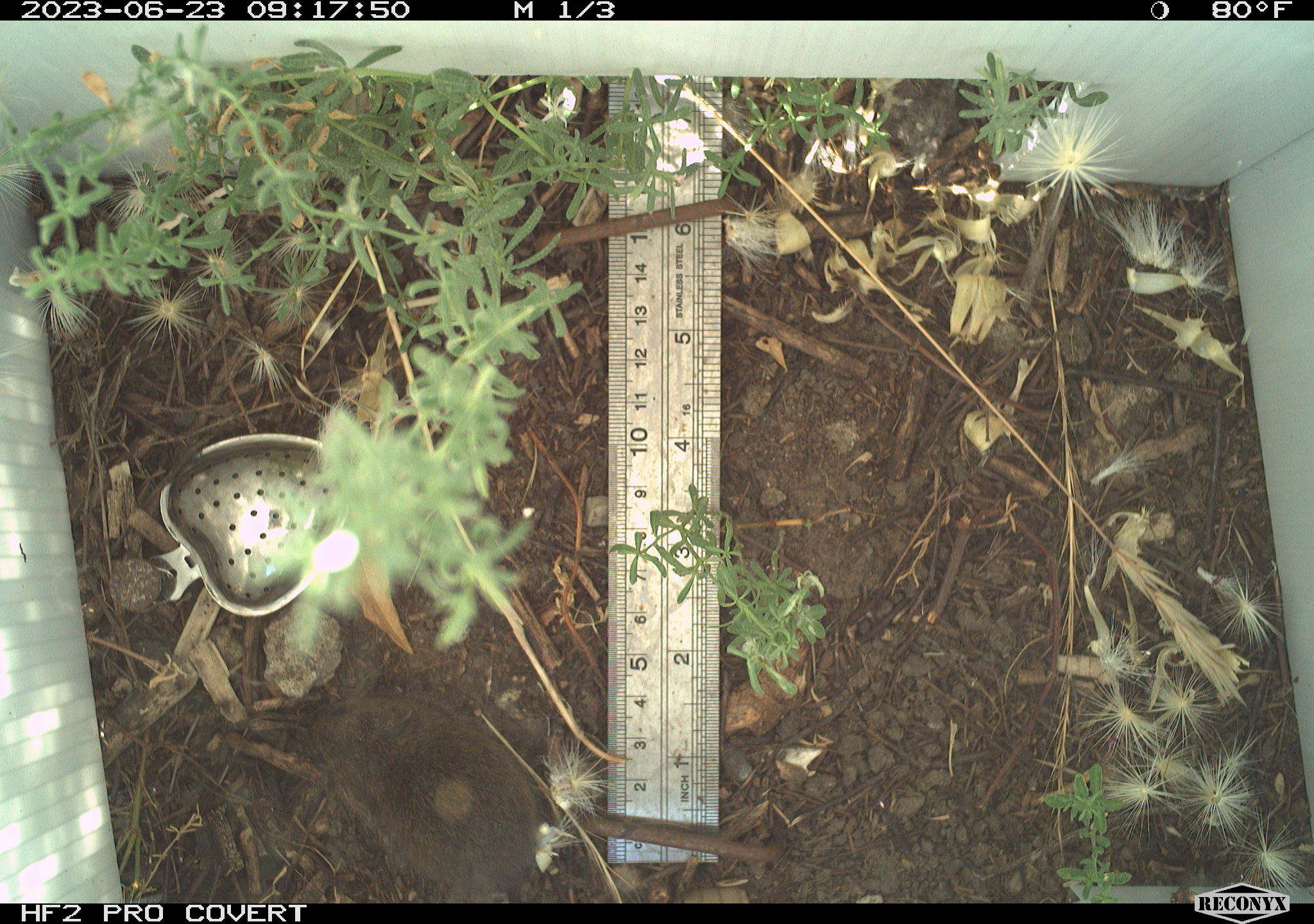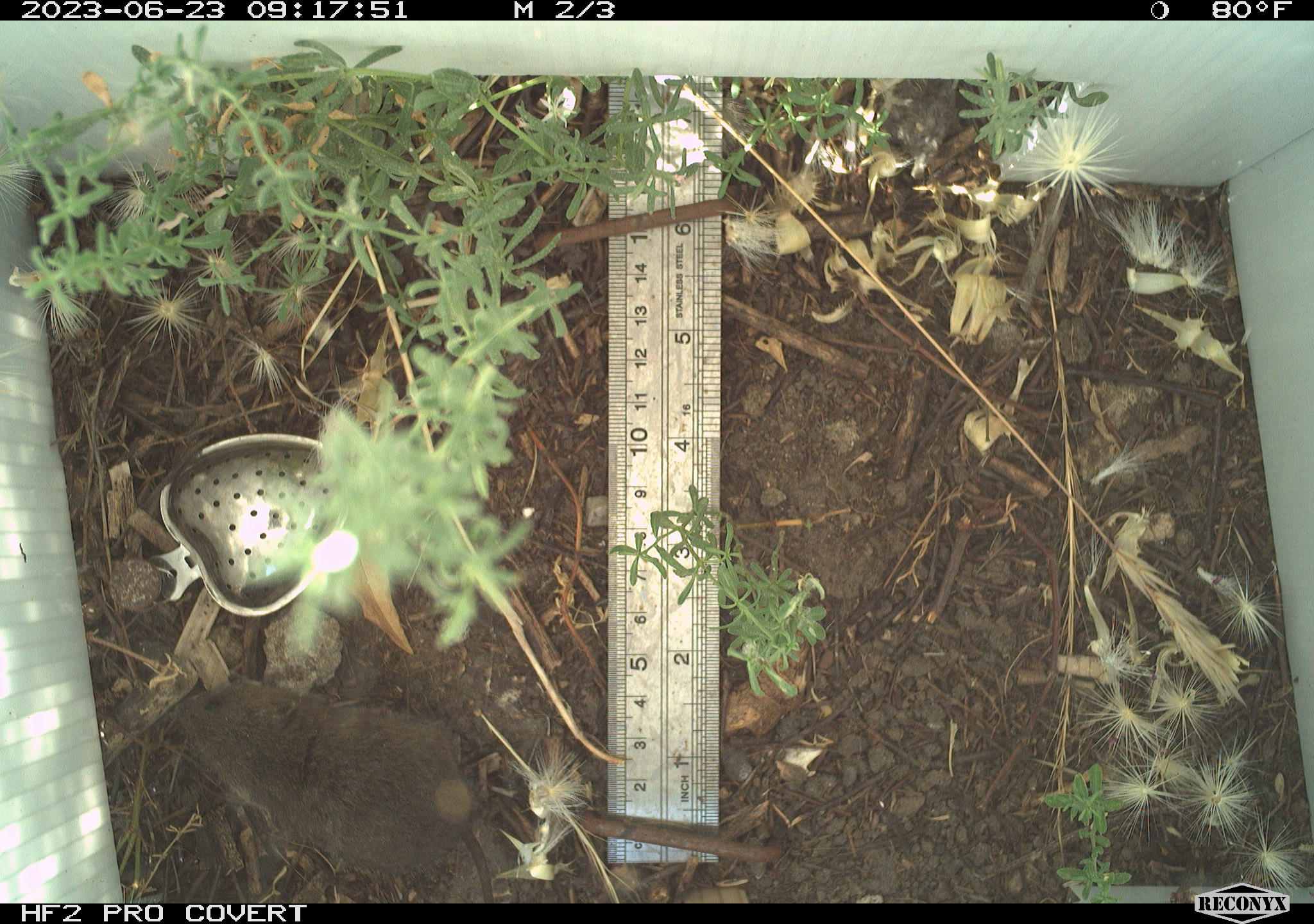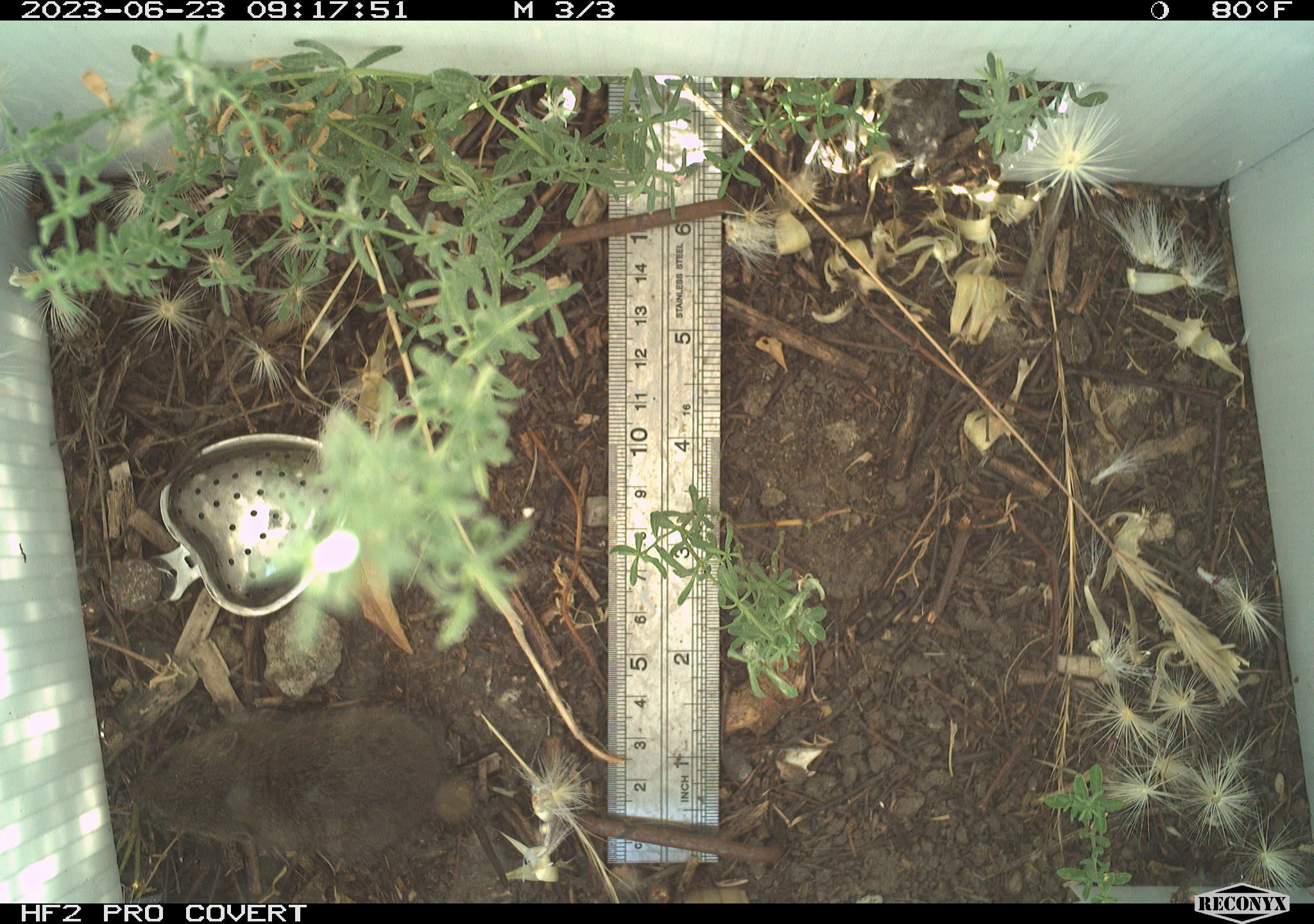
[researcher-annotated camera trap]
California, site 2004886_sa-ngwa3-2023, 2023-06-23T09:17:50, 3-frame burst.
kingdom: Animalia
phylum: Chordata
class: Mammalia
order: Rodentia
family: Cricetidae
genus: Microtus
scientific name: Microtus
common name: meadow vole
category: microtus species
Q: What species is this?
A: Microtus species (meadow vole) (Microtus).